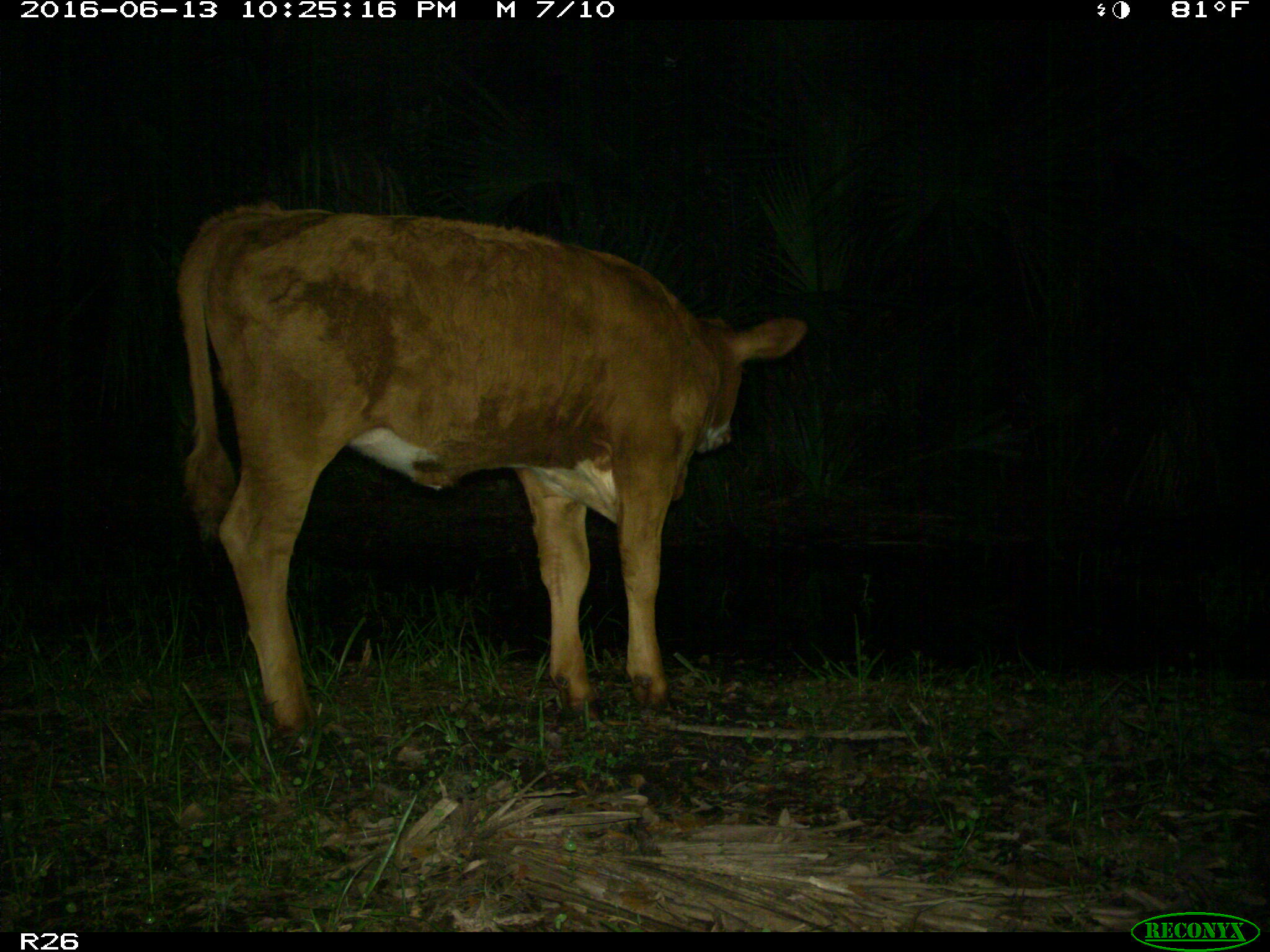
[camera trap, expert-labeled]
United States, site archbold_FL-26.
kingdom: Animalia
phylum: Chordata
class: Mammalia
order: Artiodactyla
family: Bovidae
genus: Bos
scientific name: Bos taurus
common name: domestic cow